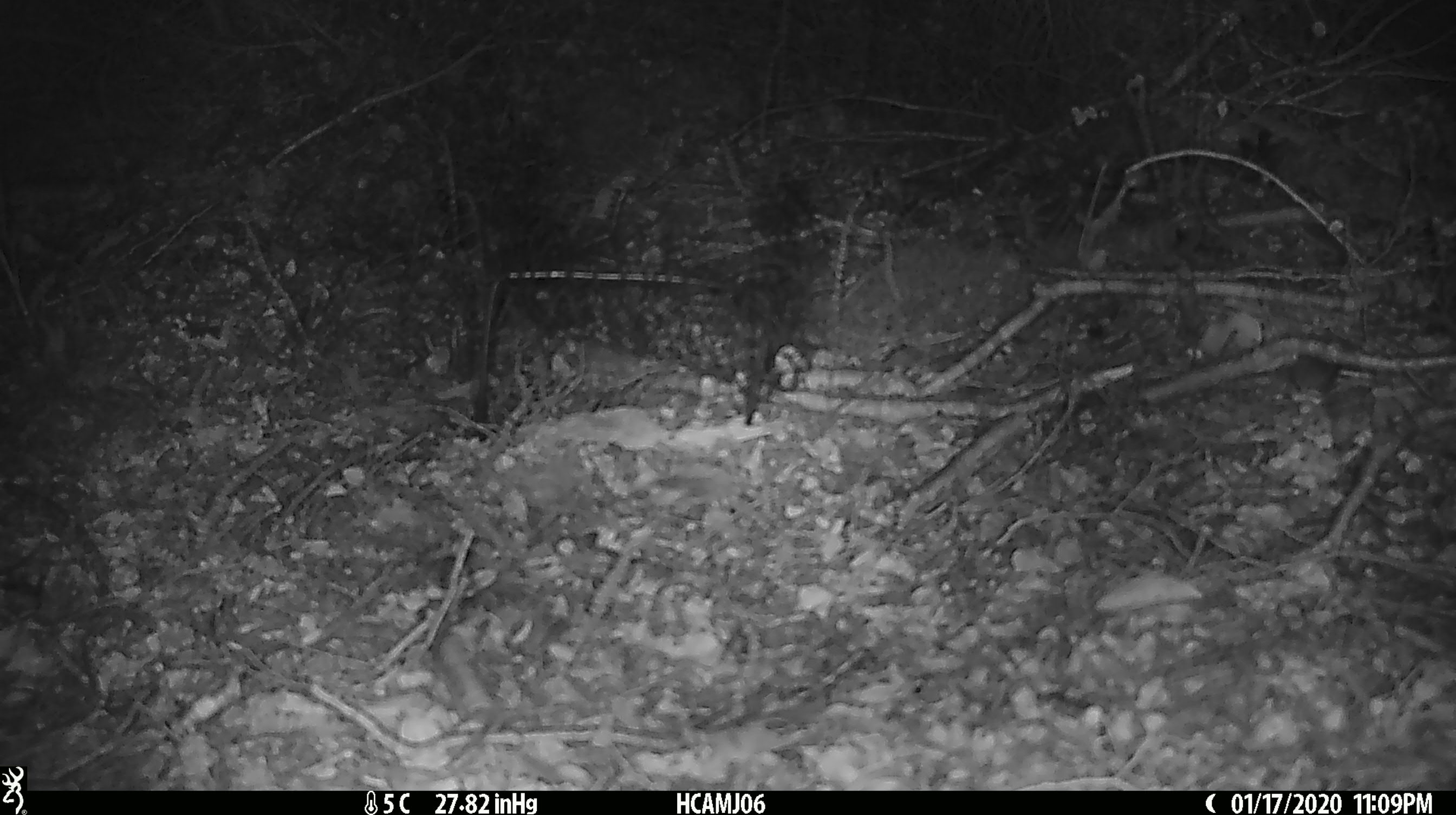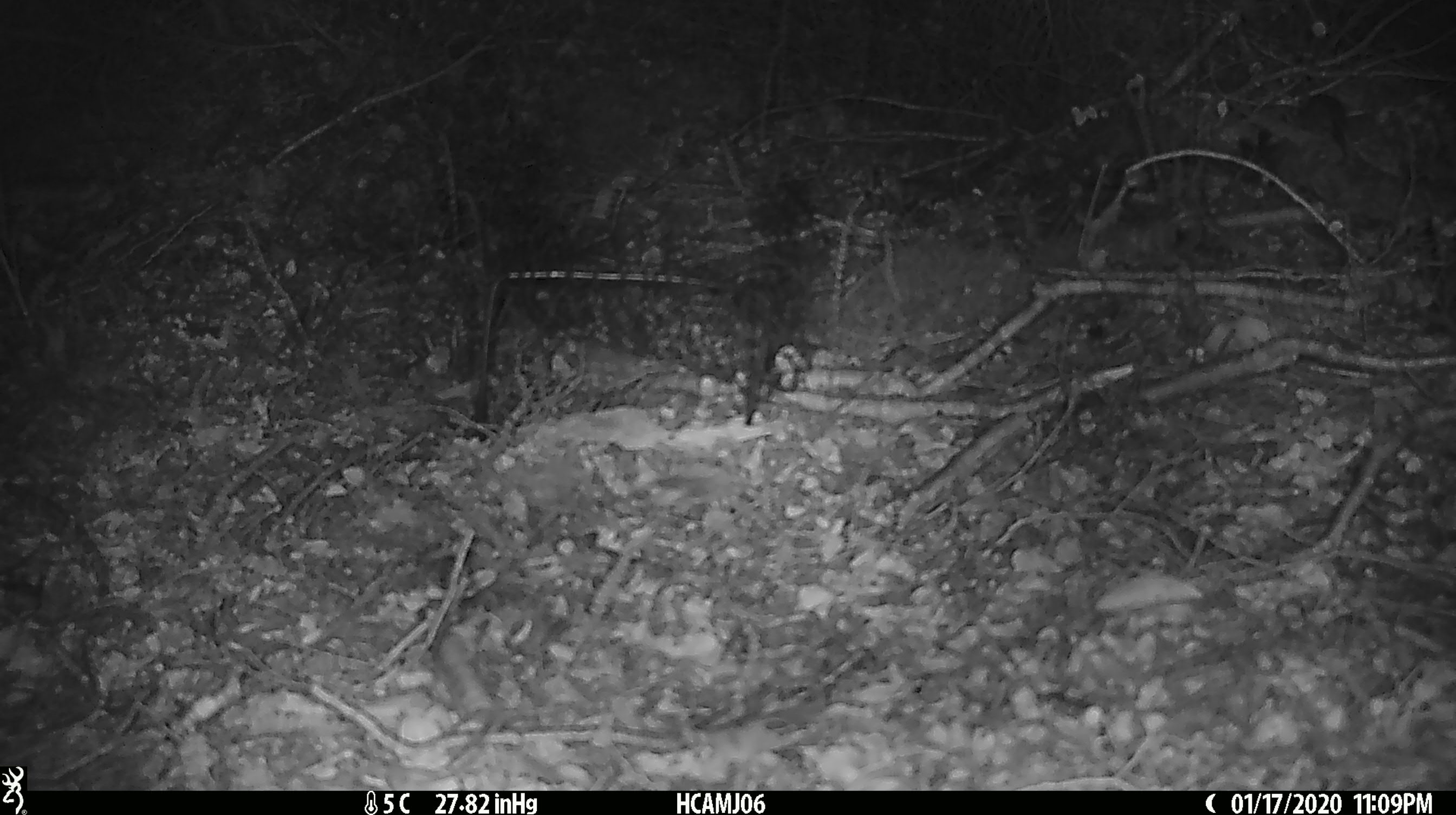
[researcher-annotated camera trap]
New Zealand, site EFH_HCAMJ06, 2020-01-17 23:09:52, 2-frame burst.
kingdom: Animalia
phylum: Chordata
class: Mammalia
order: Rodentia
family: Muridae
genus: Mus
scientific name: Mus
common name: mouse